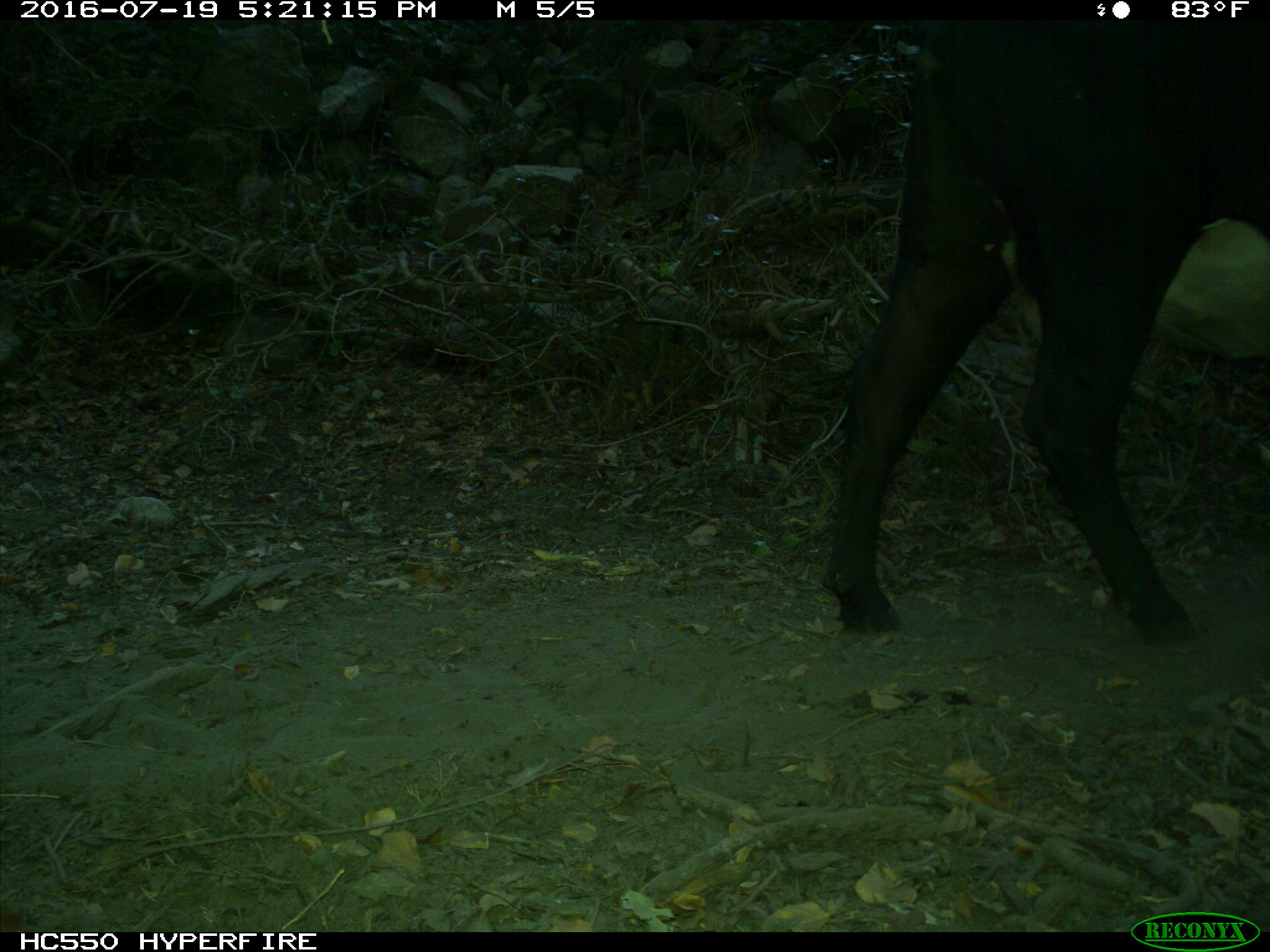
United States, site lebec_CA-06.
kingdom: Animalia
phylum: Chordata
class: Mammalia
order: Artiodactyla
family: Bovidae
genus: Bos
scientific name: Bos taurus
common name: domestic cow